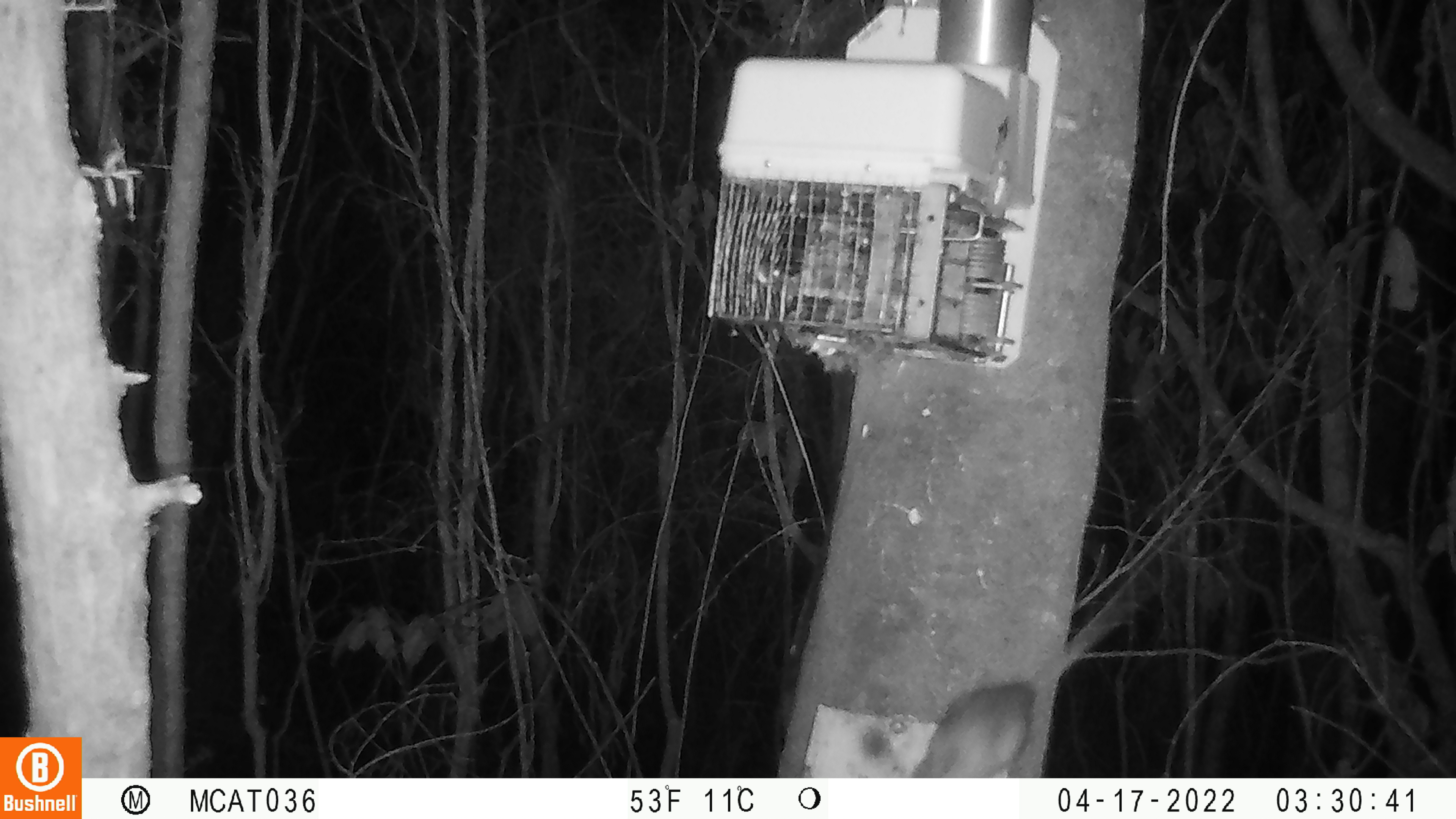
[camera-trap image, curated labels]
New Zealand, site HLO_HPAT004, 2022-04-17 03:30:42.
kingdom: Animalia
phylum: Chordata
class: Mammalia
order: Rodentia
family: Muridae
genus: Rattus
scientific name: Rattus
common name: rat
Rat (Rattus).